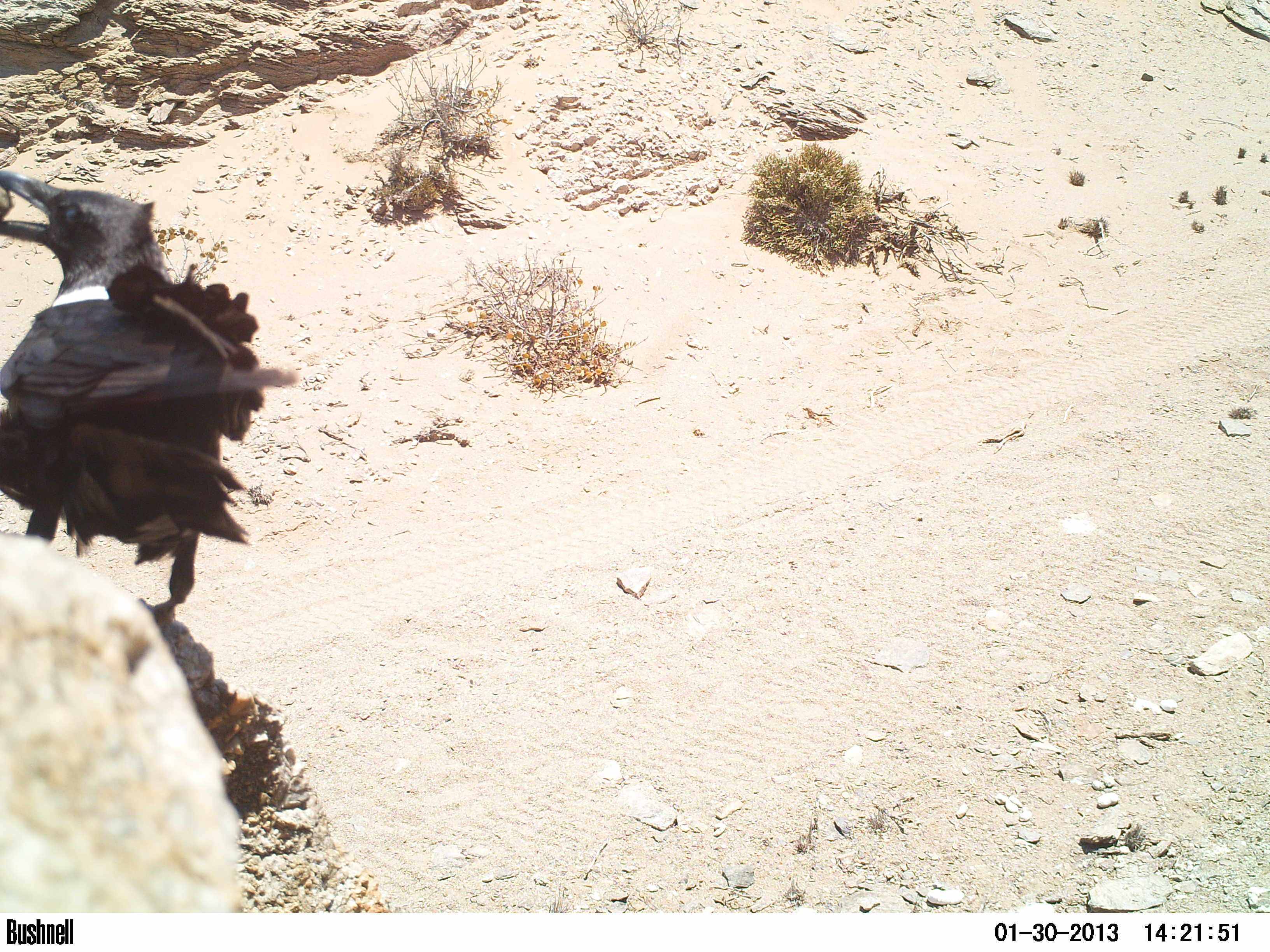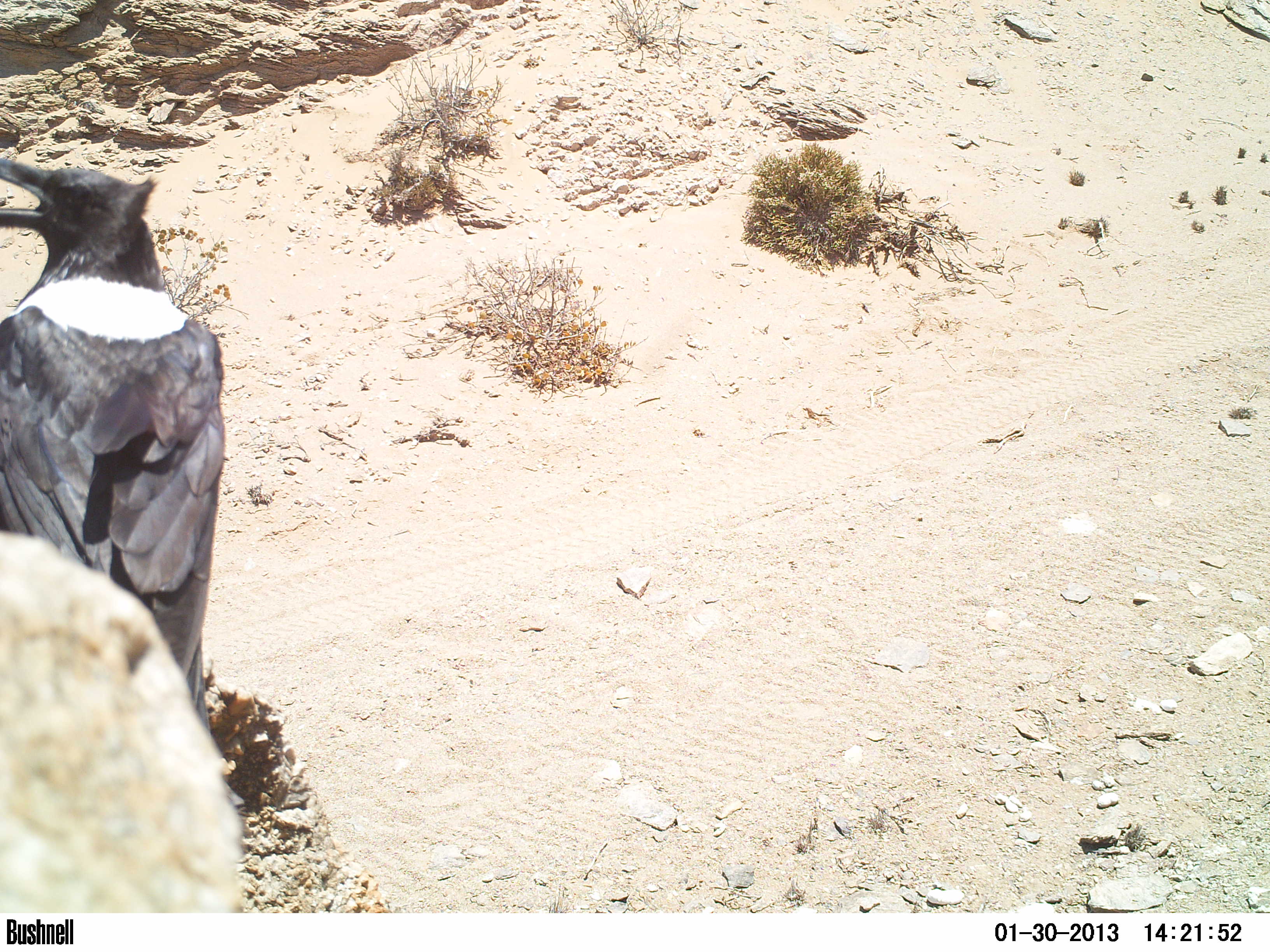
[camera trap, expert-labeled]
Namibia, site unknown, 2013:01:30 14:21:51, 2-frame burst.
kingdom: Animalia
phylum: Chordata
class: Aves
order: Passeriformes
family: Corvidae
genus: Corvus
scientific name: Corvus albus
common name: pied crow